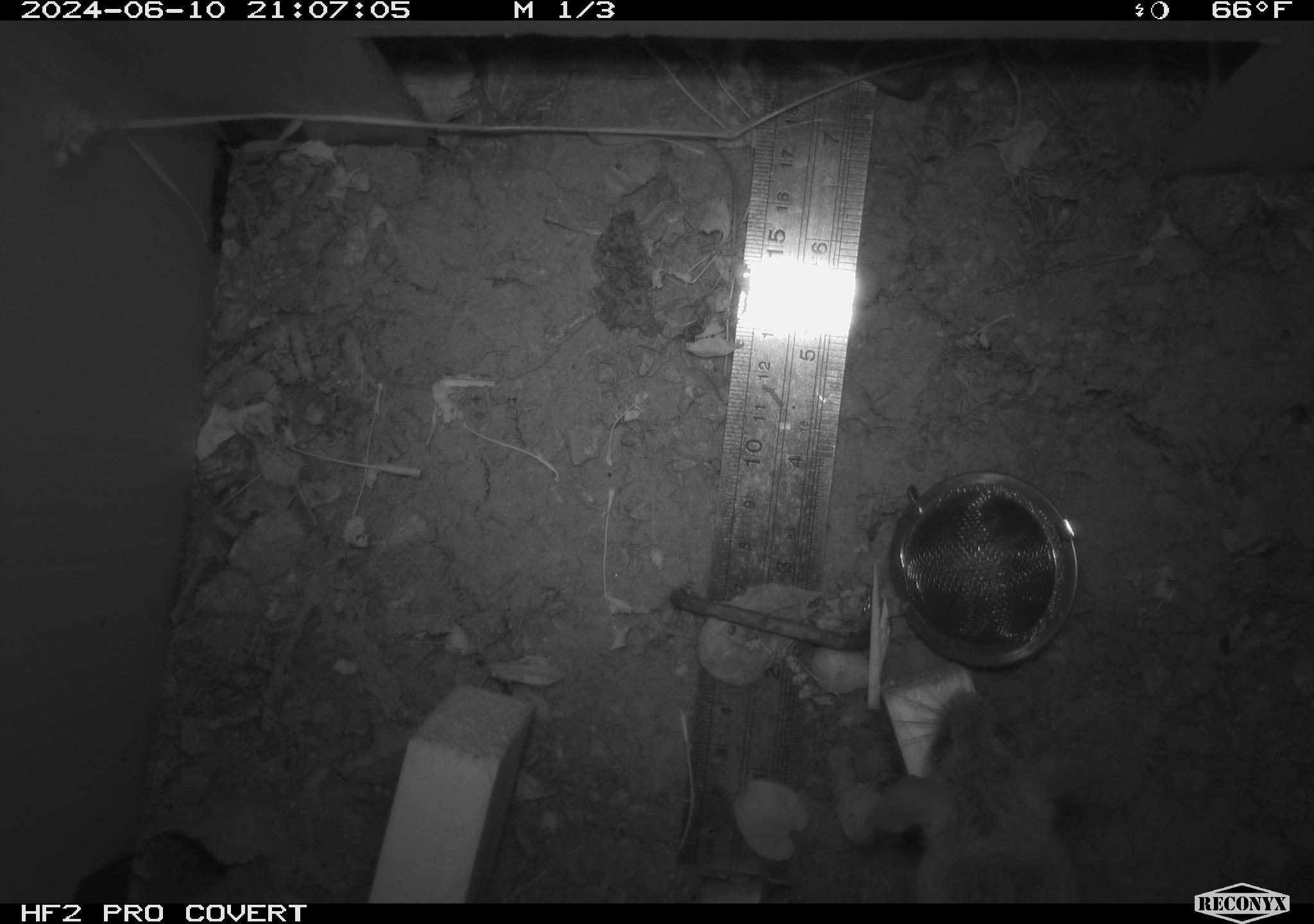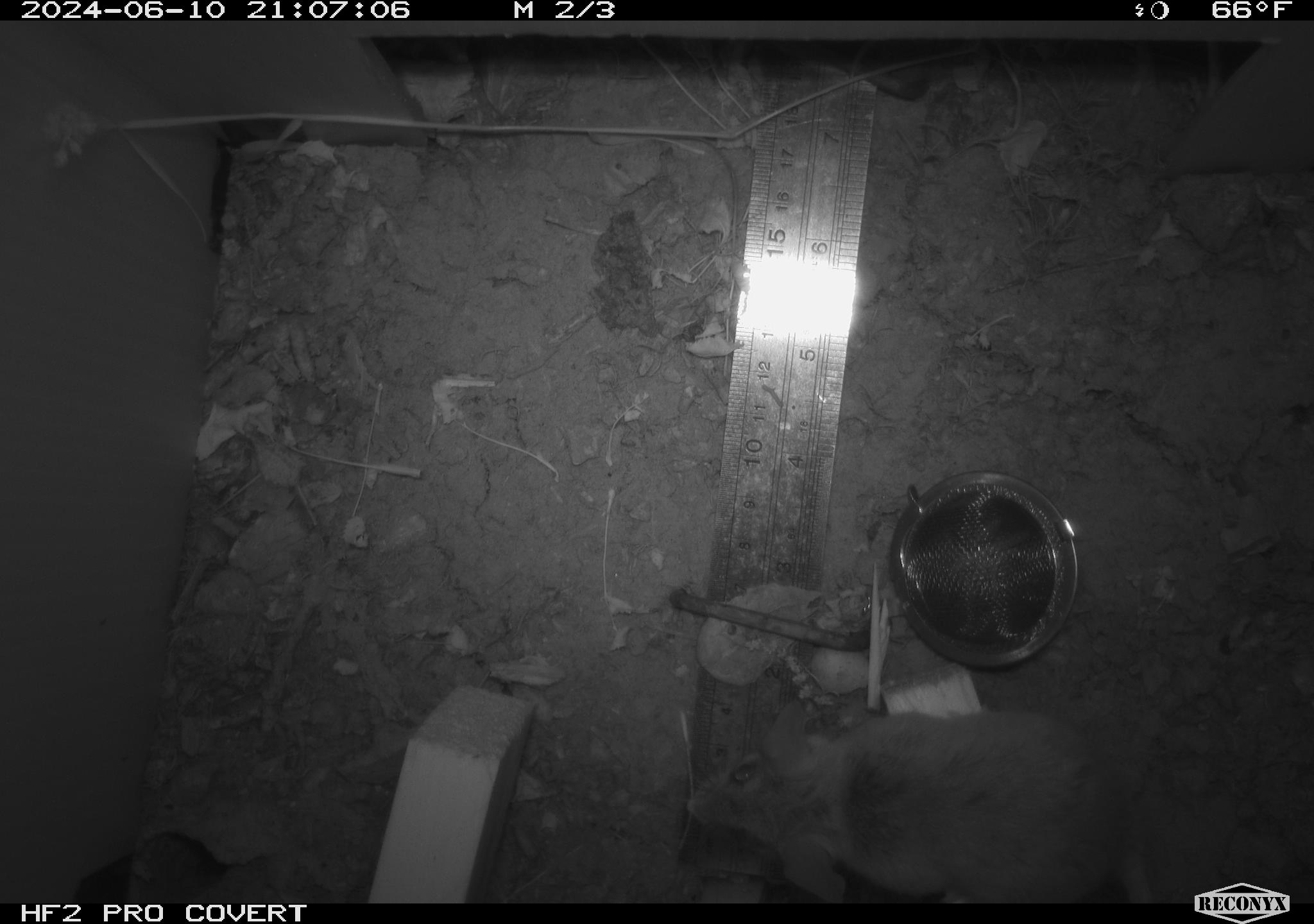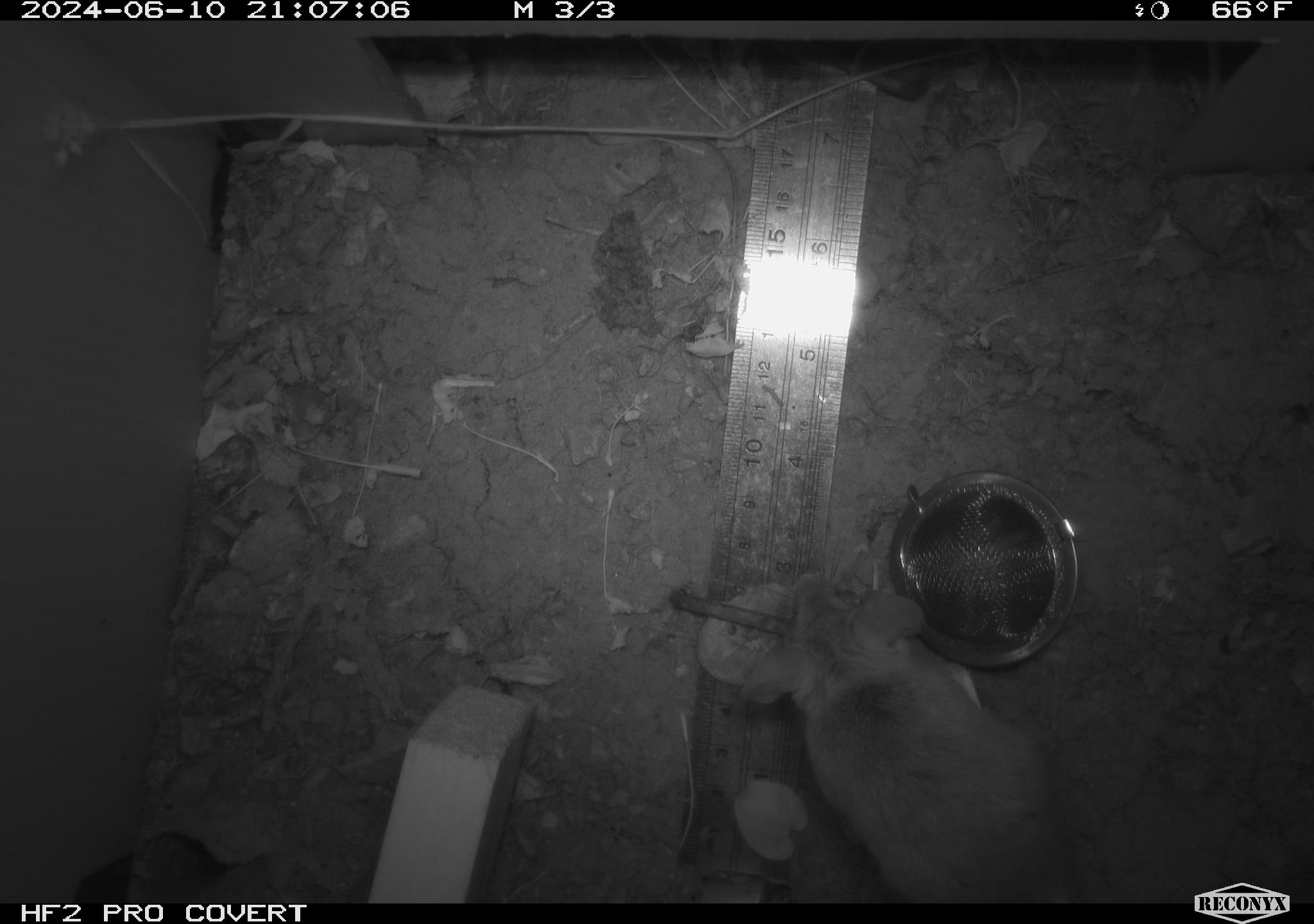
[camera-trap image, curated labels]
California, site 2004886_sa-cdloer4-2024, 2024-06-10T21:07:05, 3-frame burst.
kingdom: Animalia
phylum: Chordata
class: Mammalia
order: Rodentia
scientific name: Rodentia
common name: rodent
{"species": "rodent (Rodentia)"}